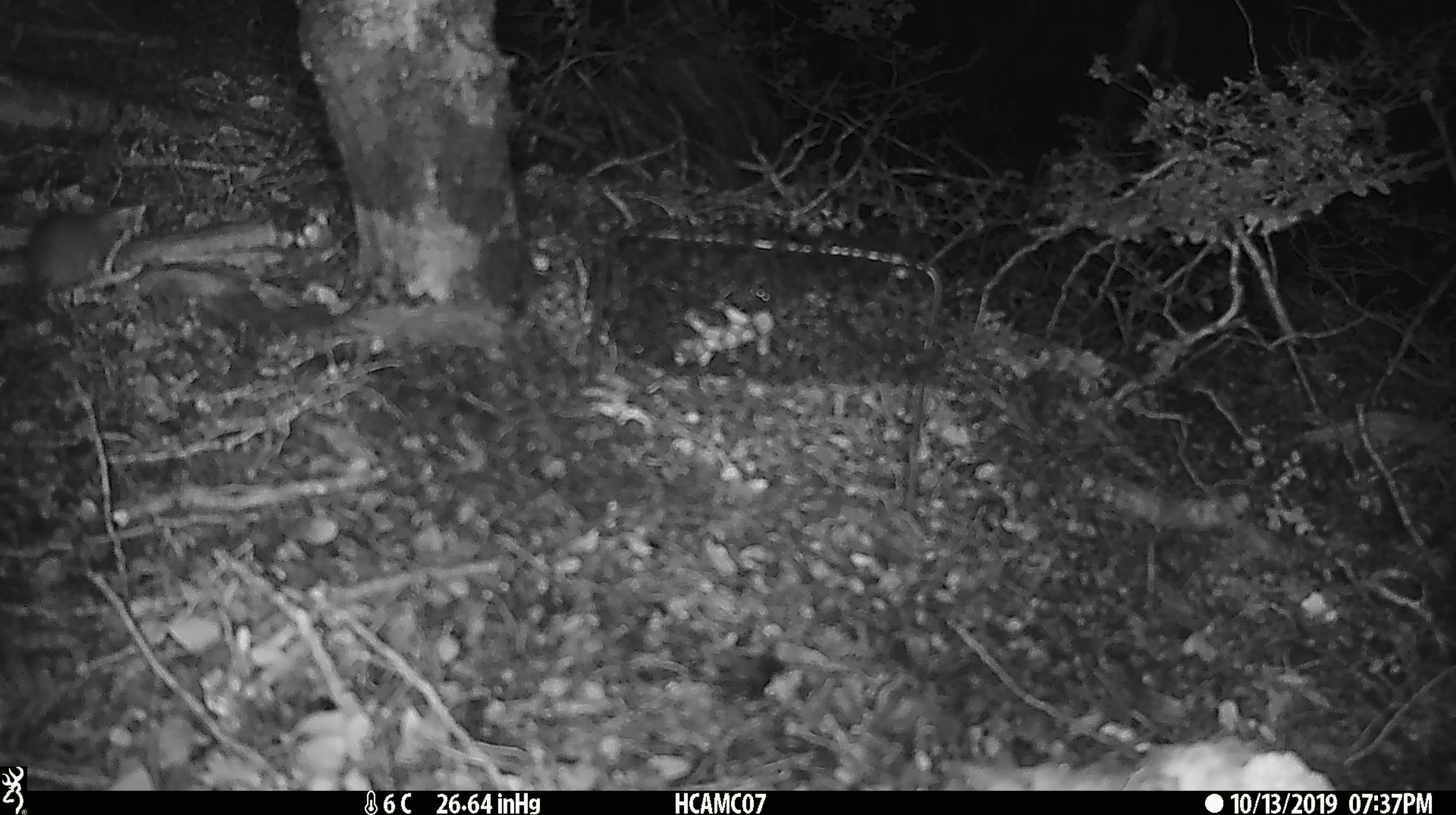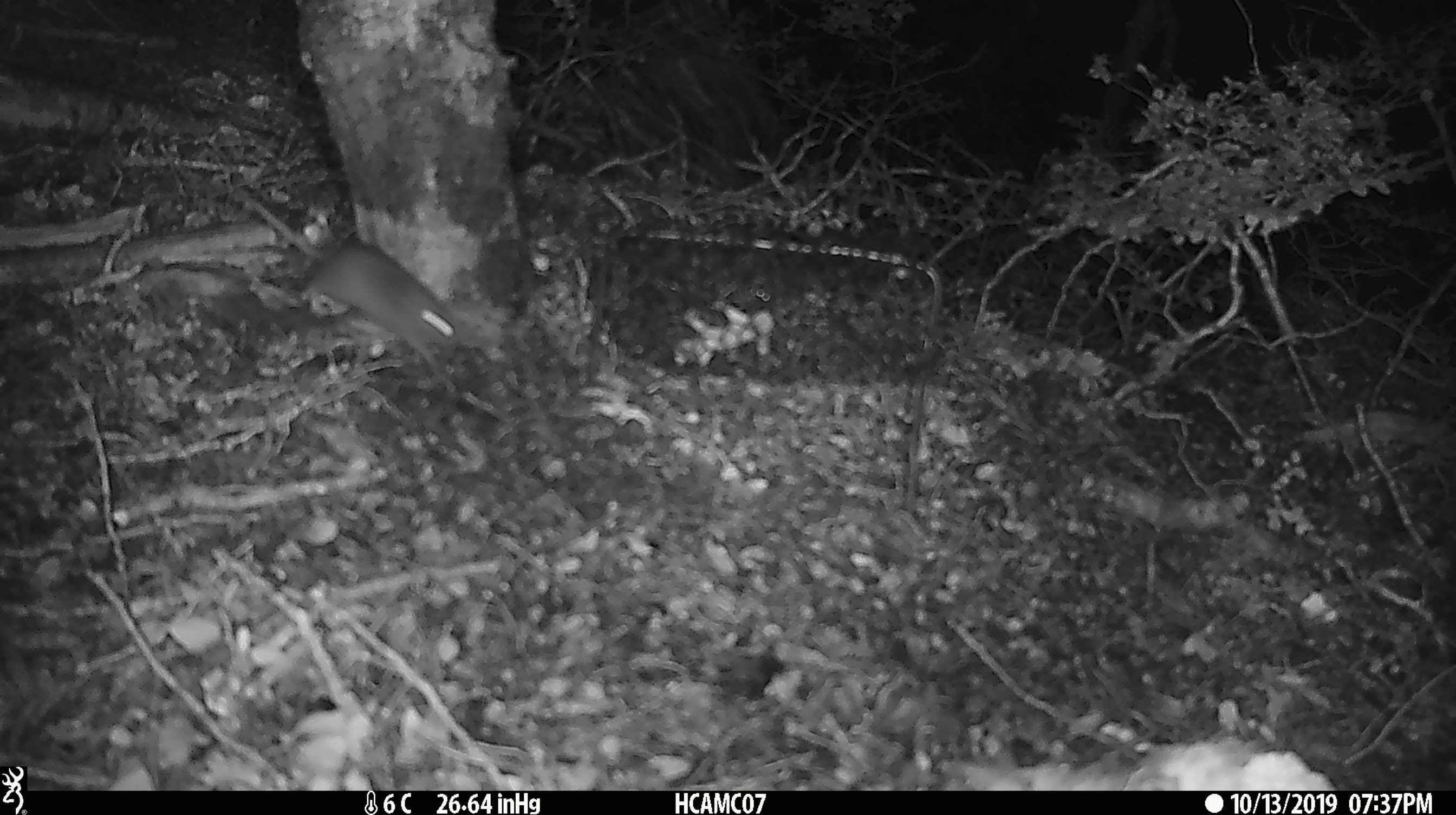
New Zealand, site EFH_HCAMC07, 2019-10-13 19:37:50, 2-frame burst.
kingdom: Animalia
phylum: Chordata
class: Mammalia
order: Rodentia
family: Muridae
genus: Mus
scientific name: Mus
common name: mouse